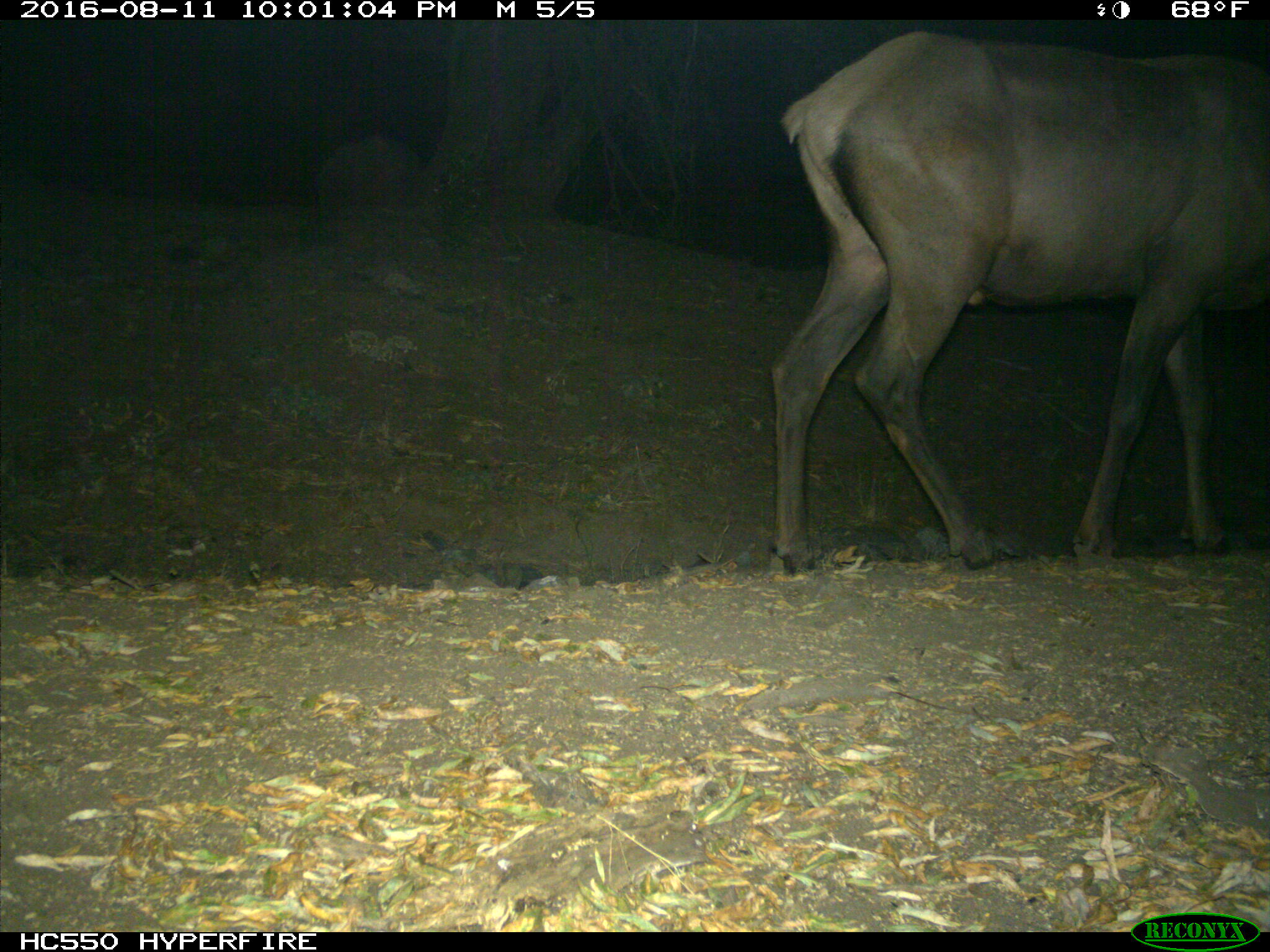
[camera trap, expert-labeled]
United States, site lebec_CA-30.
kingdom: Animalia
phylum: Chordata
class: Mammalia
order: Artiodactyla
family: Cervidae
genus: Cervus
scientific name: Cervus canadensis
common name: elk